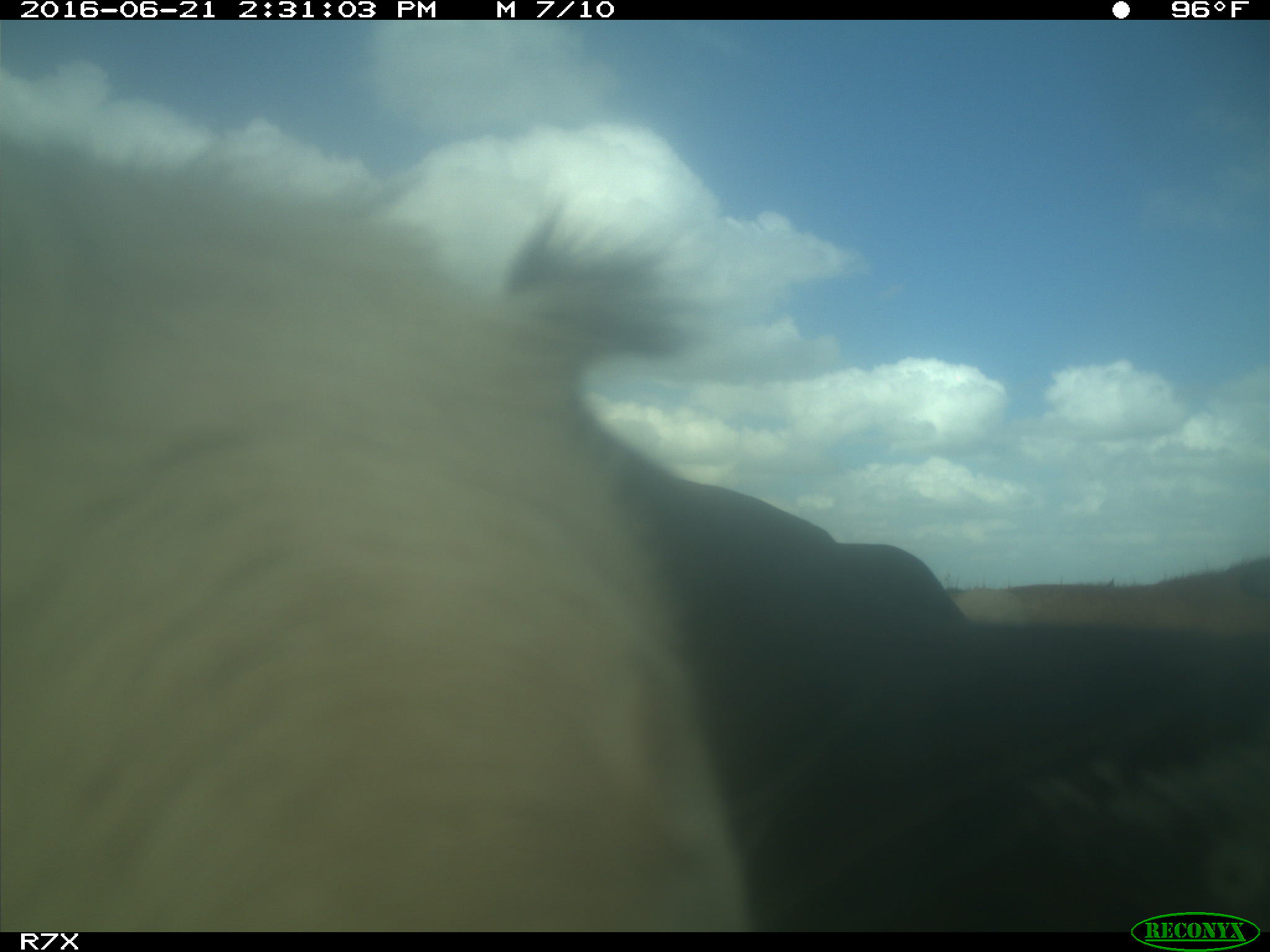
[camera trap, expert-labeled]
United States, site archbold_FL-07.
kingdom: Animalia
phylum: Chordata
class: Mammalia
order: Artiodactyla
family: Bovidae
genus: Bos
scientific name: Bos taurus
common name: domestic cow